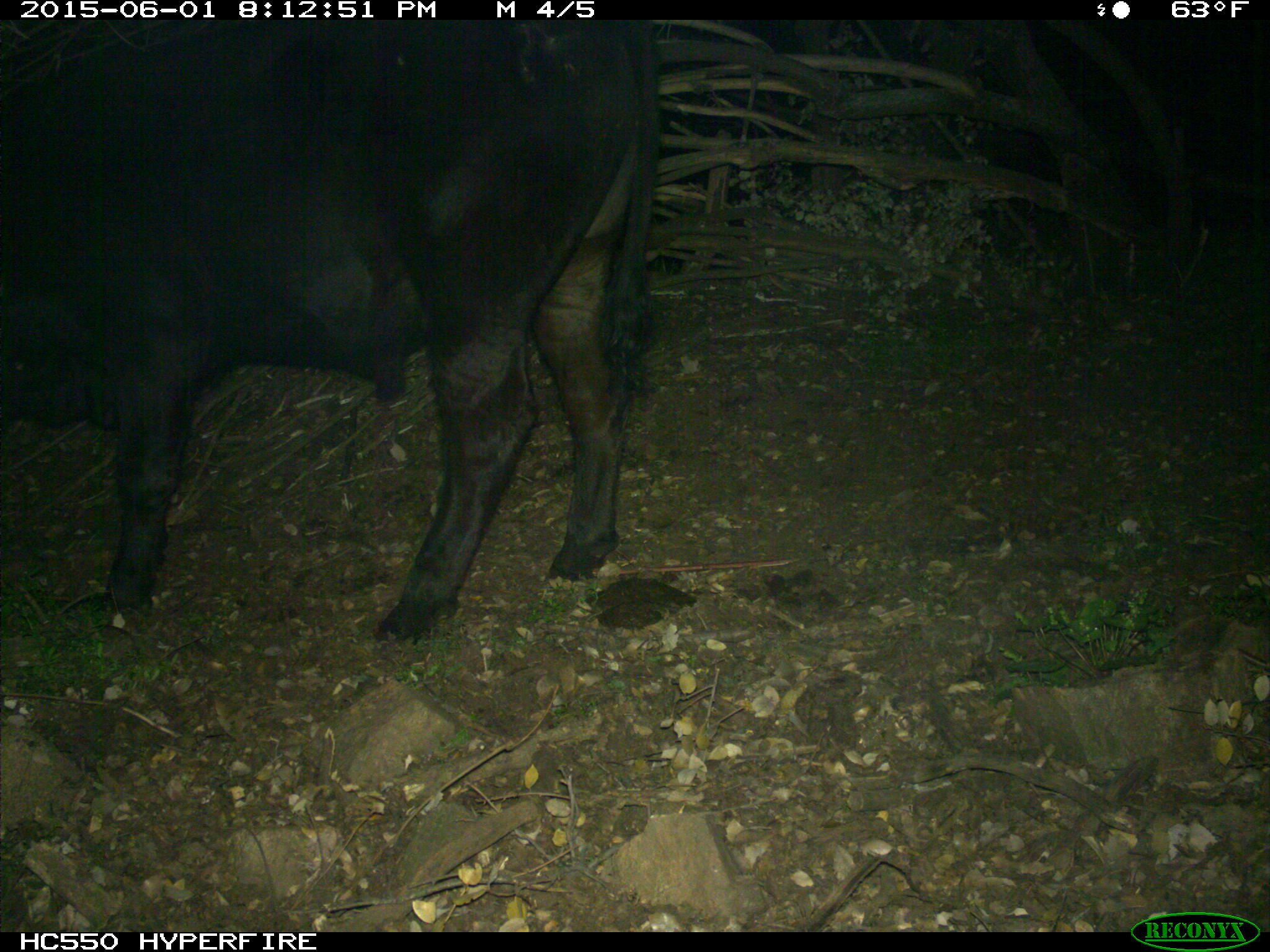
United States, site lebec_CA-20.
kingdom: Animalia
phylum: Chordata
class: Mammalia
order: Artiodactyla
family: Bovidae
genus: Bos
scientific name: Bos taurus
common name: domestic cow